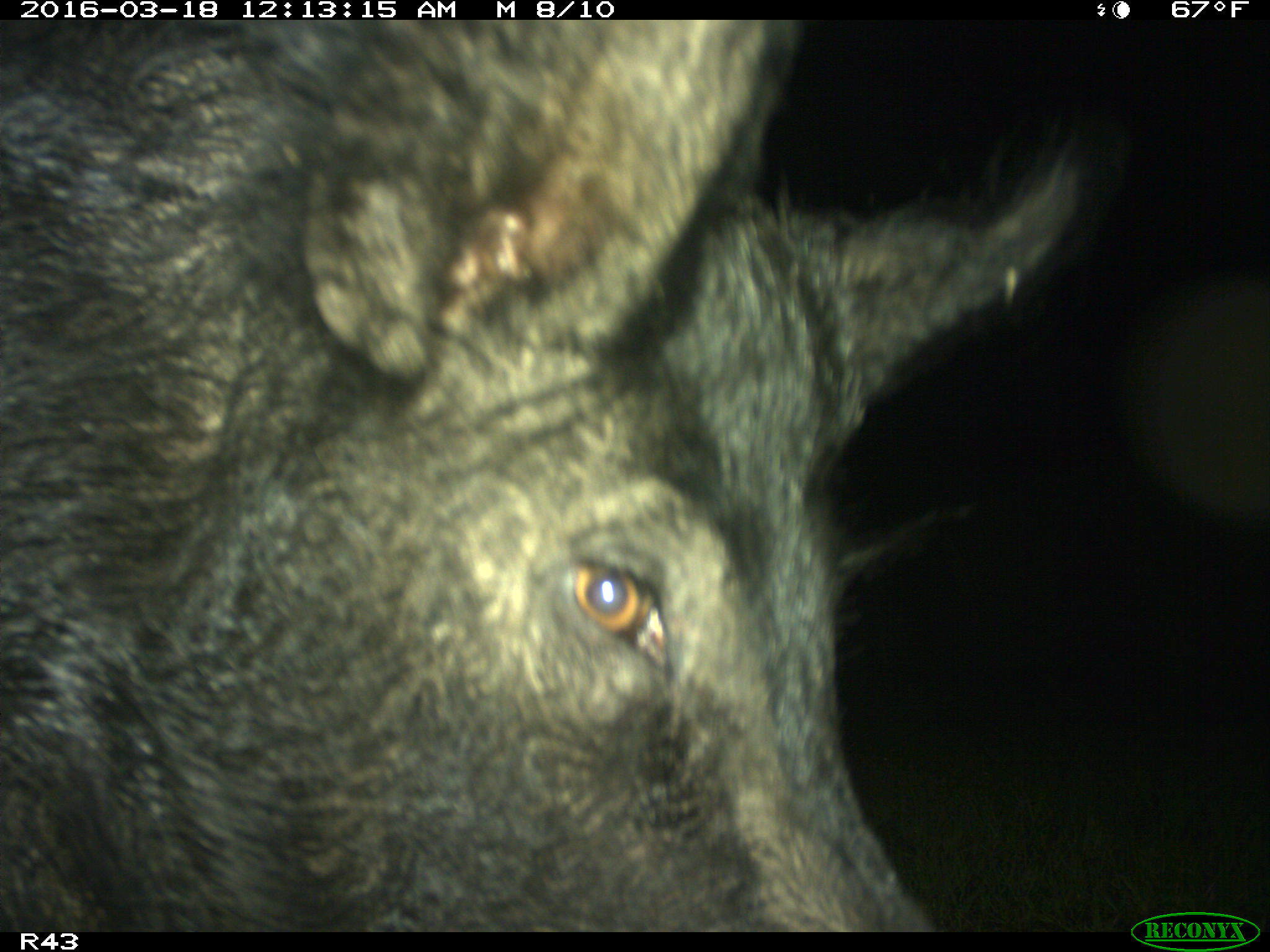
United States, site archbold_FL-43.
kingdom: Animalia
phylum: Chordata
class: Mammalia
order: Artiodactyla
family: Suidae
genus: Sus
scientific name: Sus scrofa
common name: wild boar